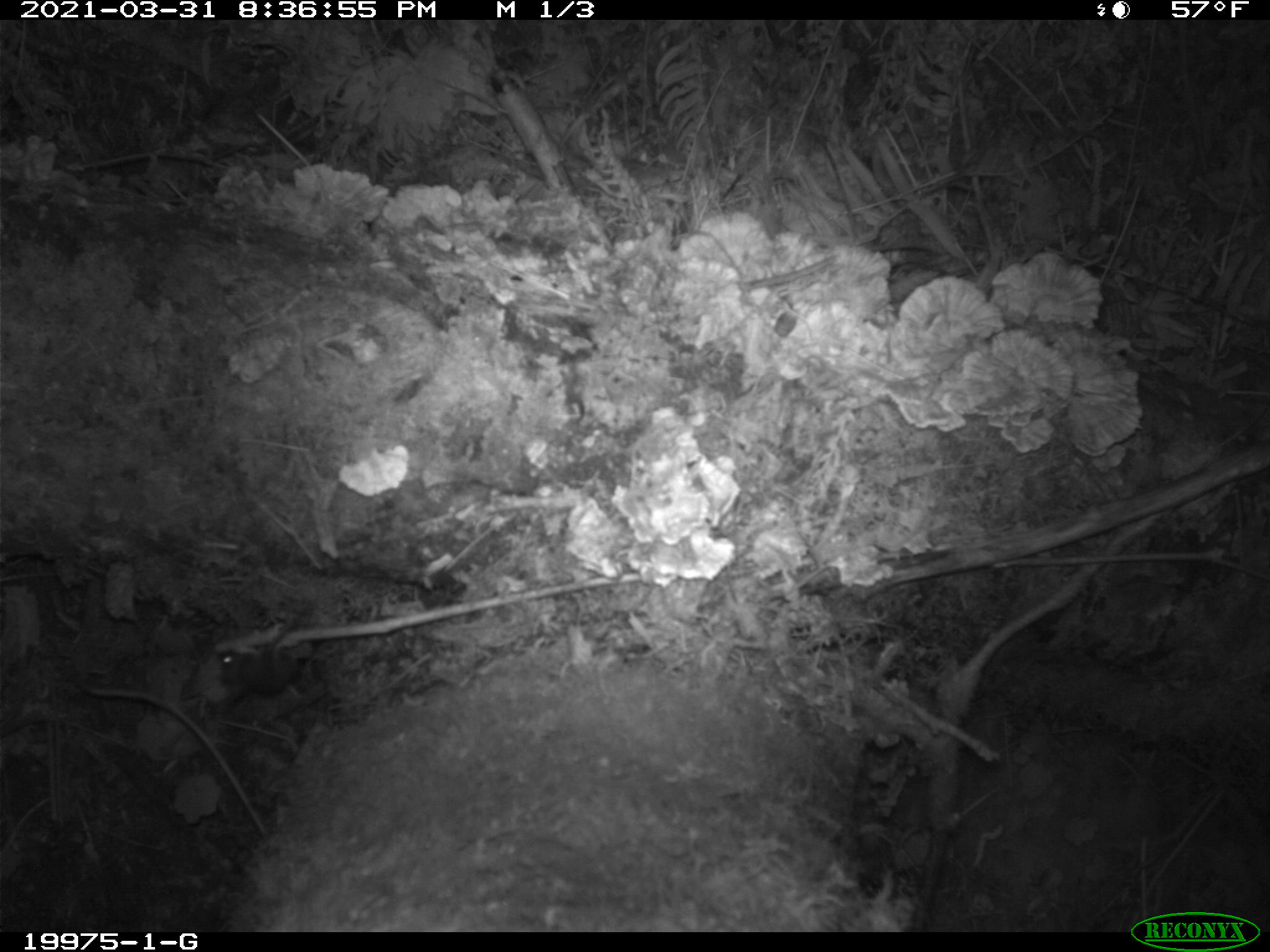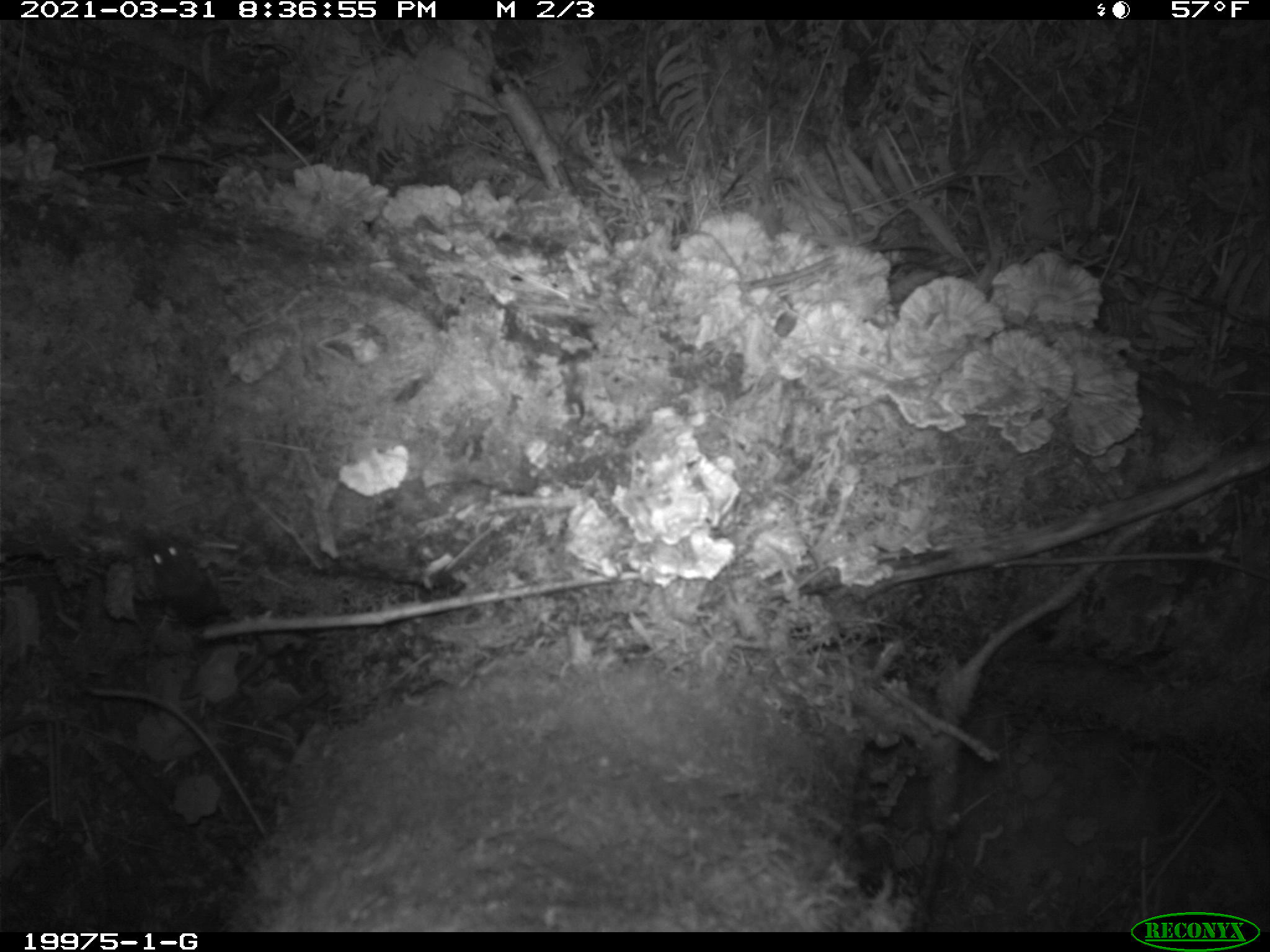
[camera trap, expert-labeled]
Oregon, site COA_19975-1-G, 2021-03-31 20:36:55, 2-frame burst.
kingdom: Animalia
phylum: Chordata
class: Mammalia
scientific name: Mammalia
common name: small mammal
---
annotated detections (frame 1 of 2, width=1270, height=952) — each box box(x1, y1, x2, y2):
small mammal: box(205, 644, 311, 701)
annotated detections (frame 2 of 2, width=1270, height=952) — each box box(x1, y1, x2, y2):
small mammal: box(139, 526, 234, 636)